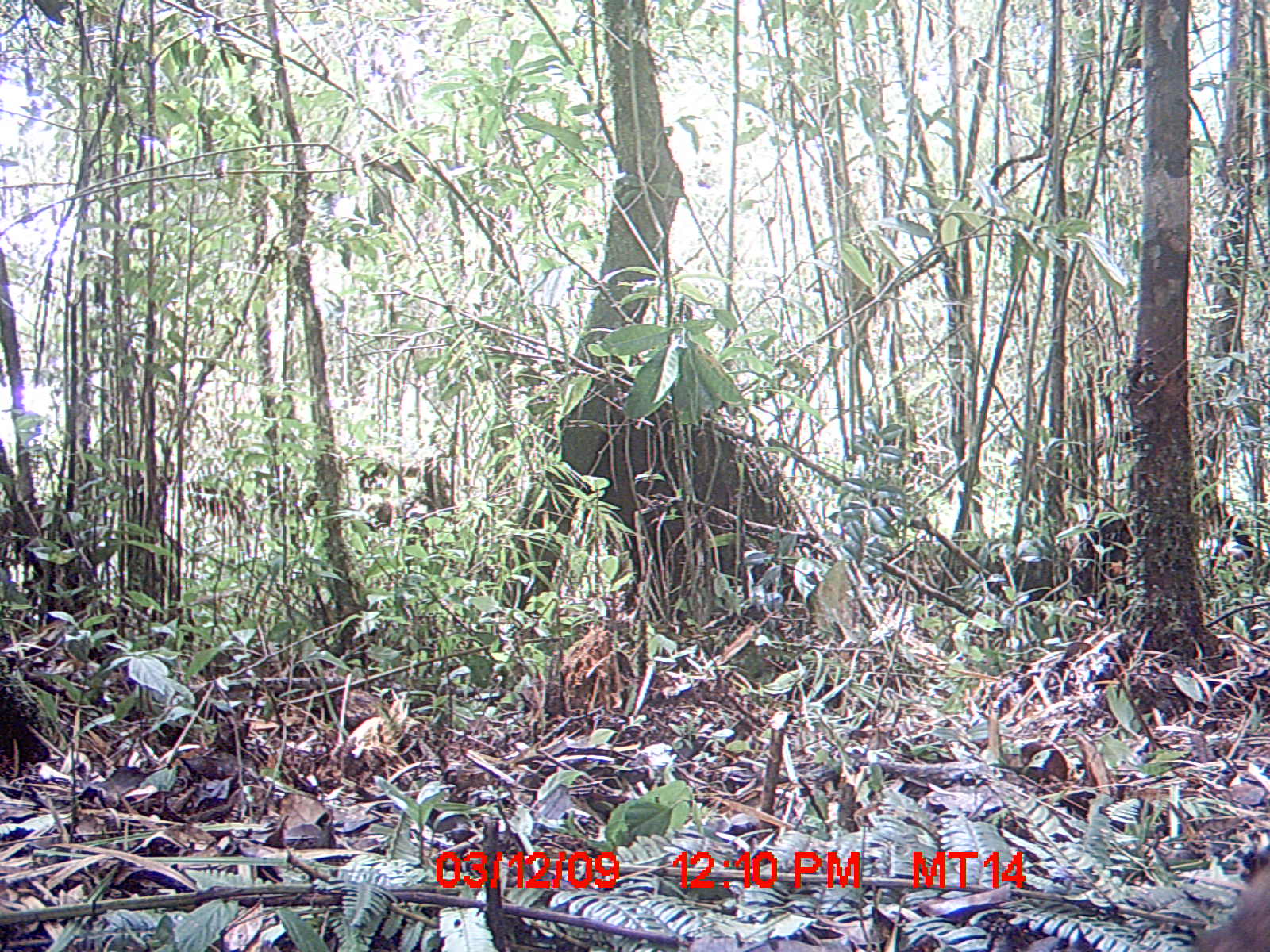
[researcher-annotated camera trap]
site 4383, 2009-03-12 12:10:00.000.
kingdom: Animalia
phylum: Chordata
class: Mammalia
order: Carnivora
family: Eupleridae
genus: Cryptoprocta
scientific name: Cryptoprocta ferox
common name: fossa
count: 1